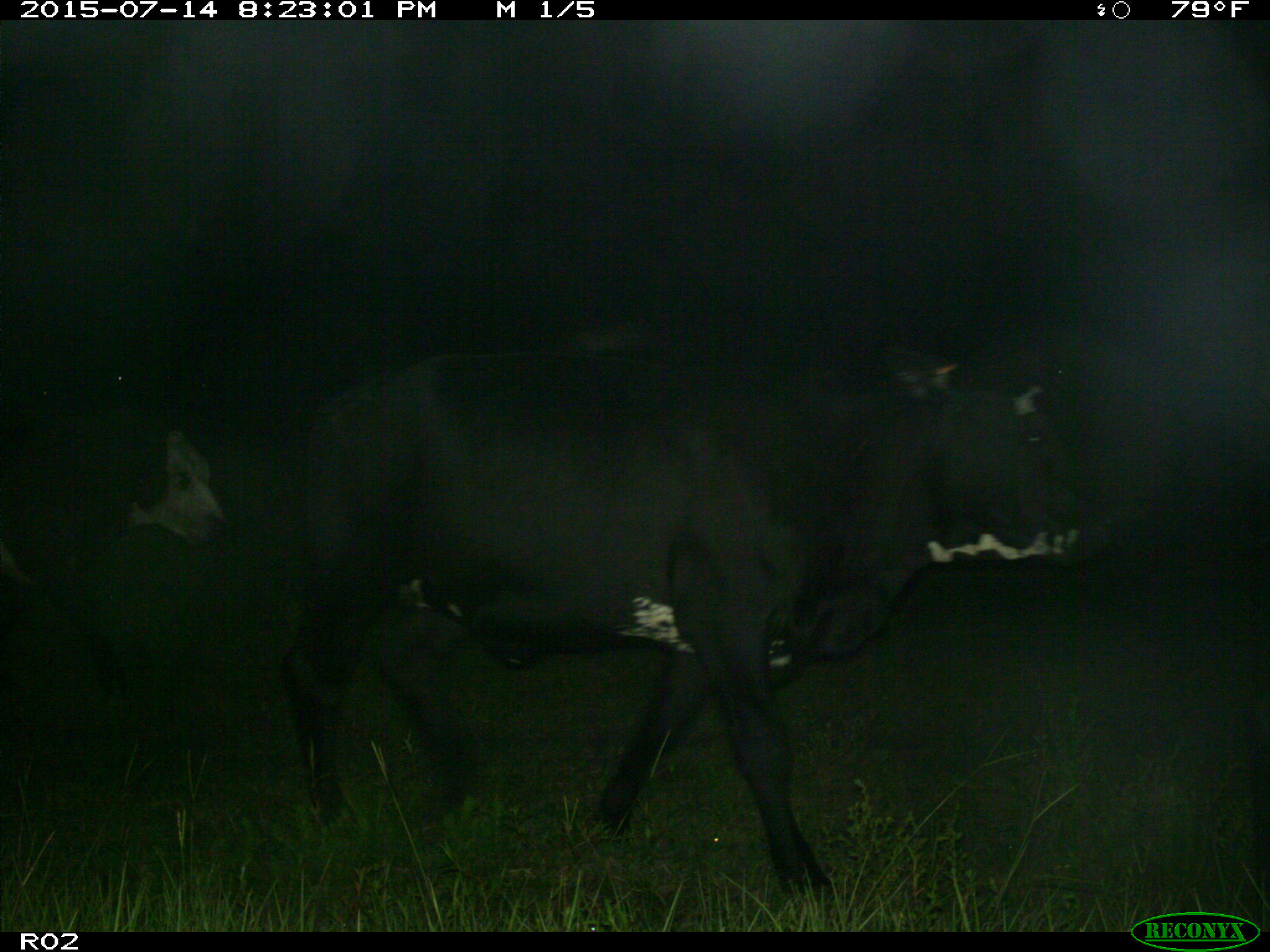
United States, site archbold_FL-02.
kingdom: Animalia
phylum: Chordata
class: Mammalia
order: Artiodactyla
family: Bovidae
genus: Bos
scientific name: Bos taurus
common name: domestic cow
Bos taurus (domestic cow).